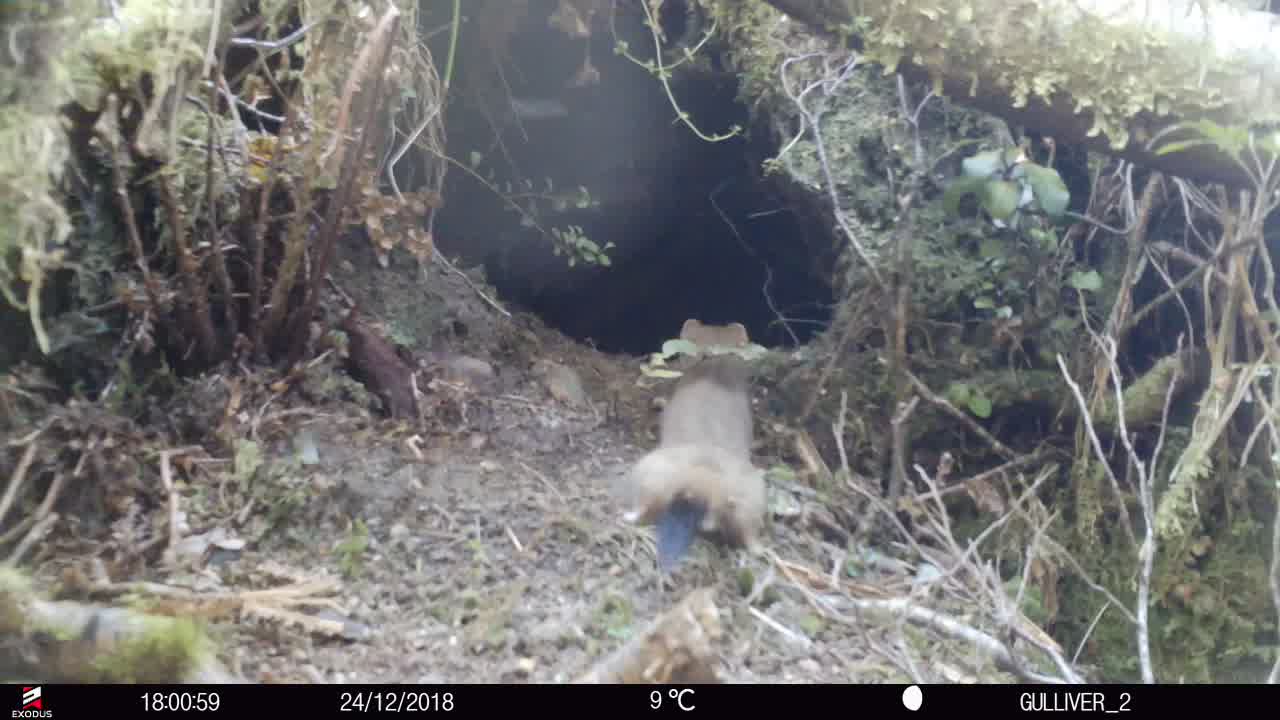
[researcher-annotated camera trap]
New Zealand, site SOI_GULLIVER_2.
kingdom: Animalia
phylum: Chordata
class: Mammalia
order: Carnivora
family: Mustelidae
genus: Mustela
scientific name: Mustela erminea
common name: stoat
Stoat (Mustela erminea).